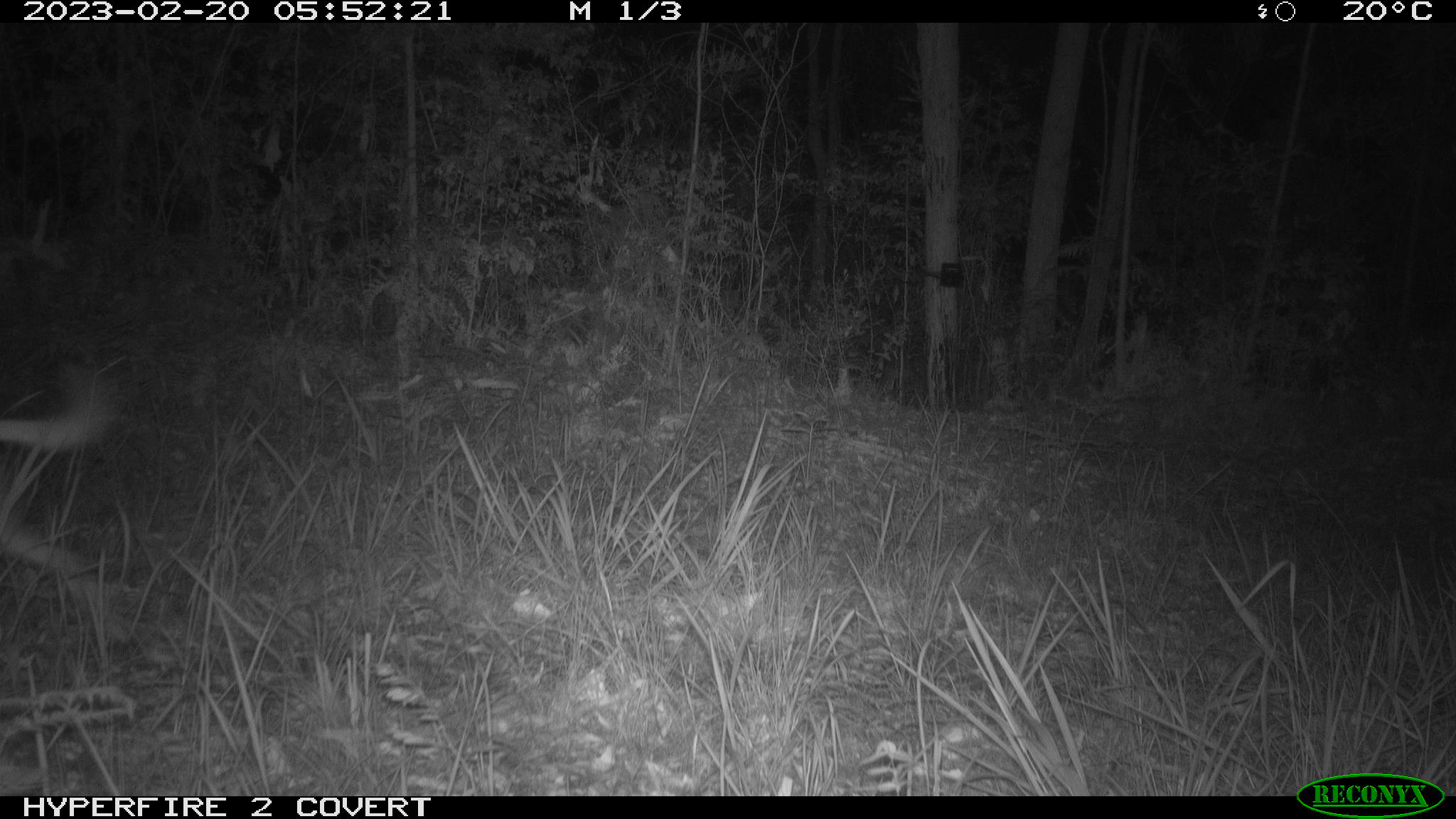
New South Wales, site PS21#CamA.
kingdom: Animalia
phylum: Chordata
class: Mammalia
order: Carnivora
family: Canidae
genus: Canis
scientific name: Canis familiaris dingo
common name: dingo